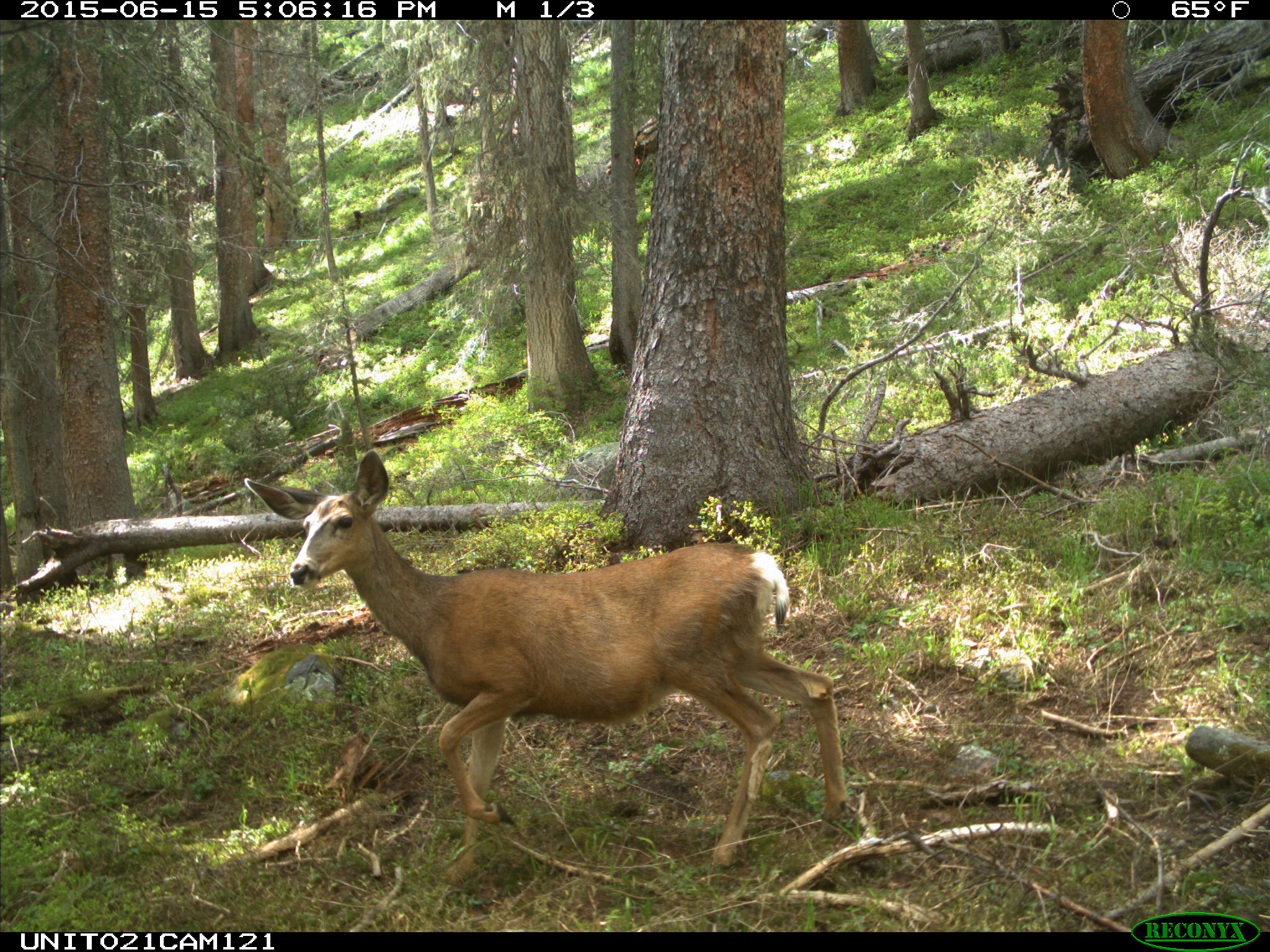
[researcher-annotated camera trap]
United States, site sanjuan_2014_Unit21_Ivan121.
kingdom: Animalia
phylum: Chordata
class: Mammalia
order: Artiodactyla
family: Cervidae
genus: Odocoileus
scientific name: Odocoileus hemionus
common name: mule deer